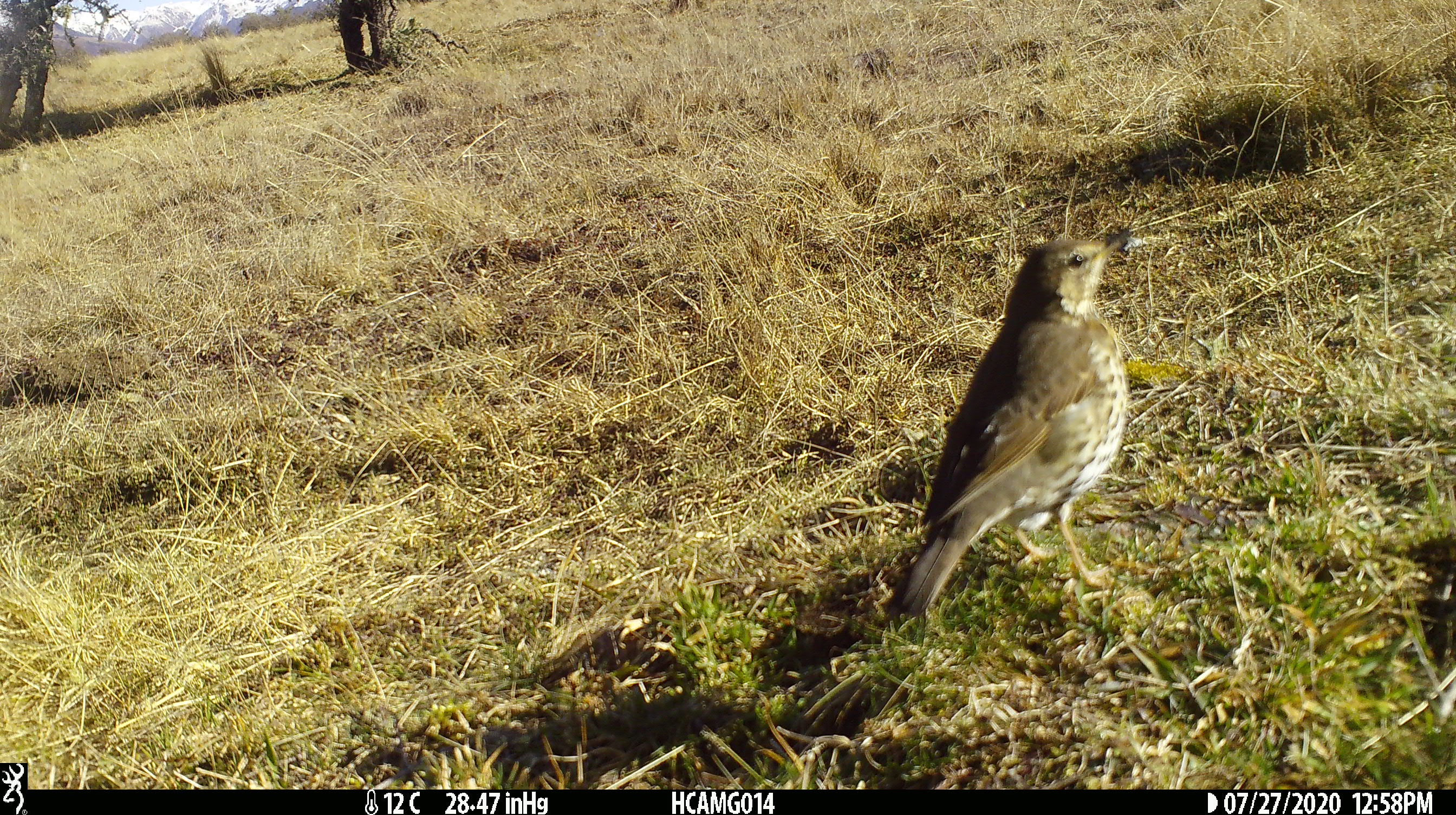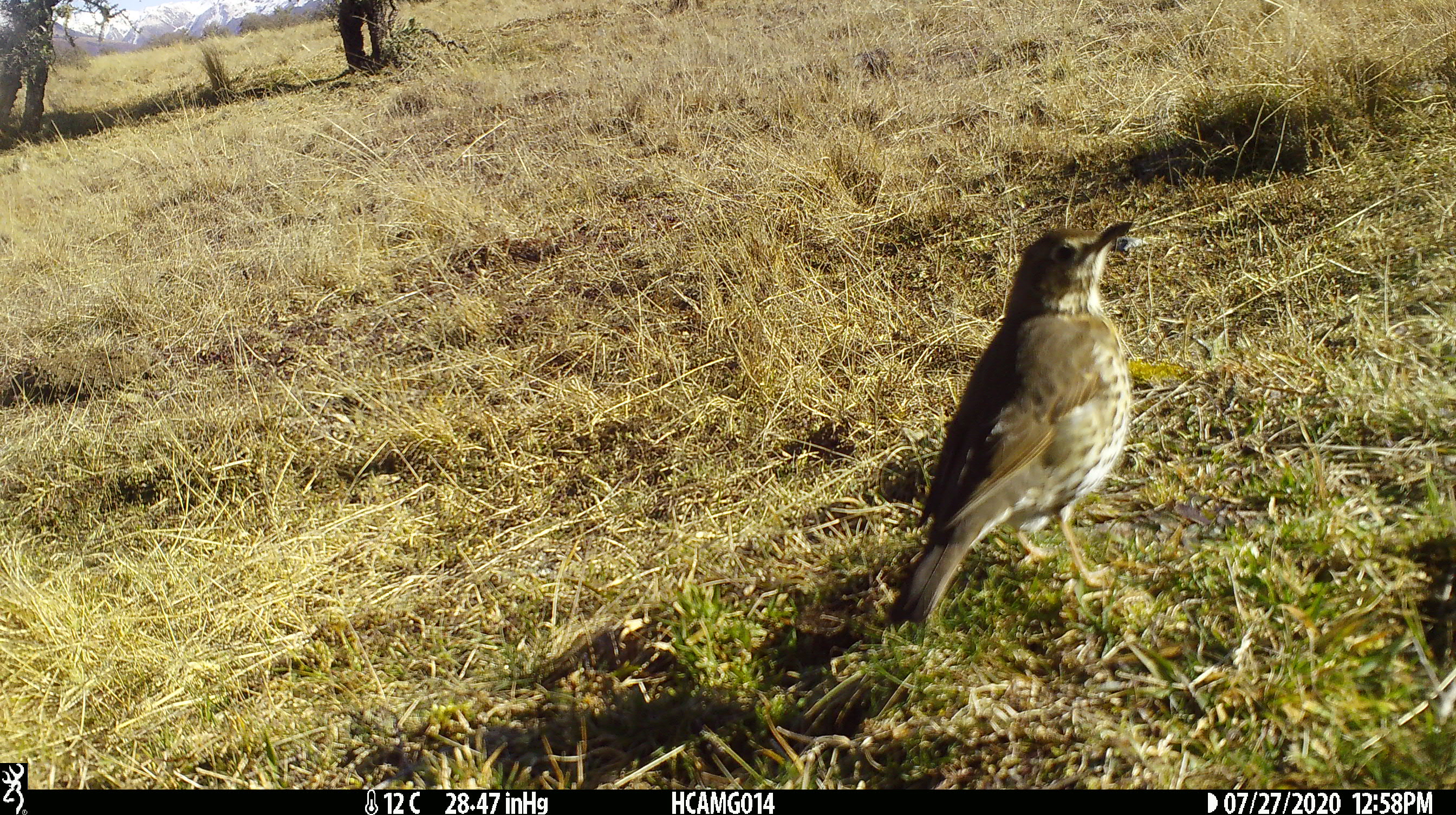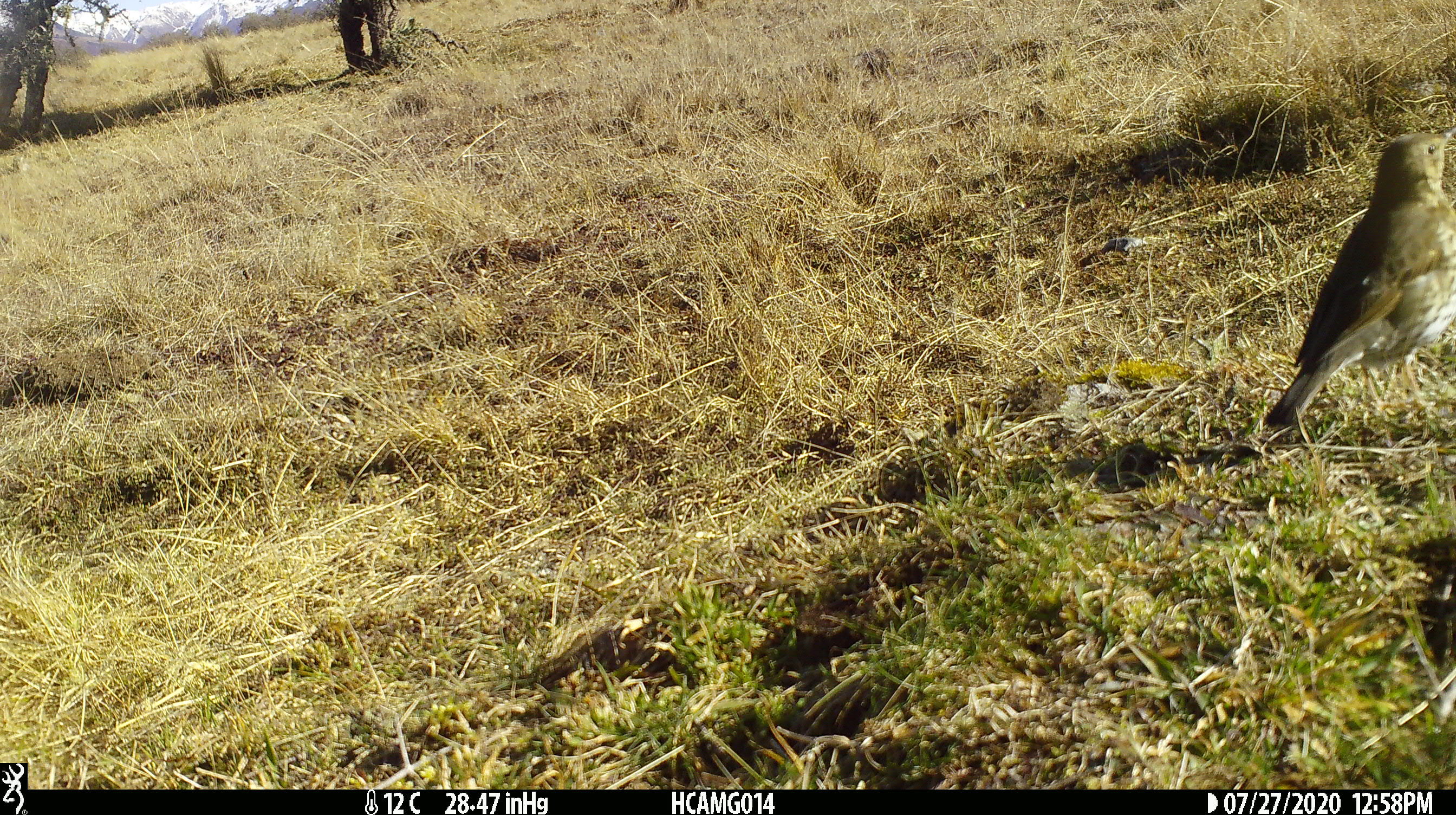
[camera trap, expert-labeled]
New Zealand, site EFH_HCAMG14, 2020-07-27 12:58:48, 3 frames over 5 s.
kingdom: Animalia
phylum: Chordata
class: Aves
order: Passeriformes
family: Turdidae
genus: Turdus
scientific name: Turdus philomelos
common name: song thrush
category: thrush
Thrush (song thrush) (Turdus philomelos).